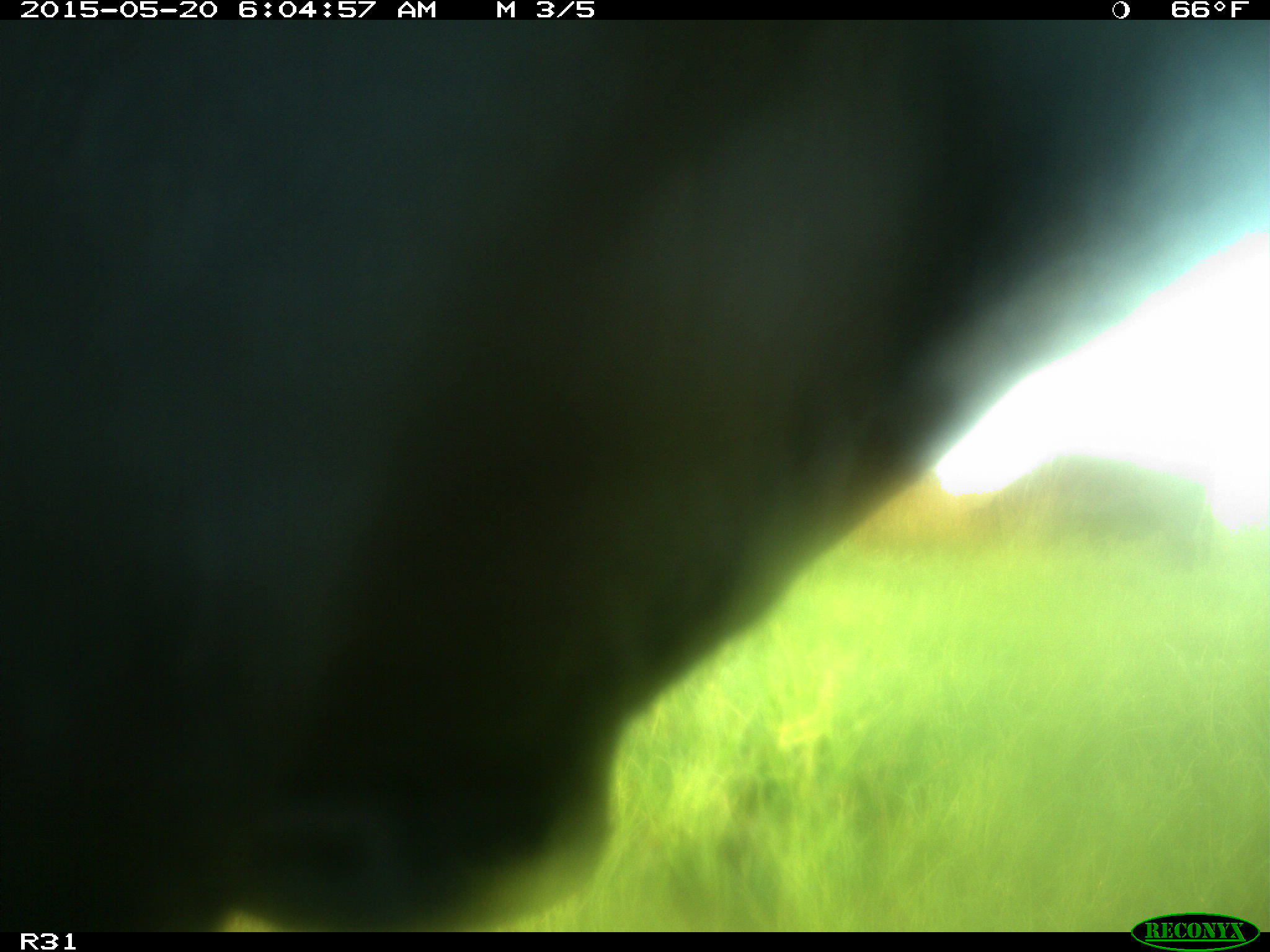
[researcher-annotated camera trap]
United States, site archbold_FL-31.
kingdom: Animalia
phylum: Chordata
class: Mammalia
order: Artiodactyla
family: Bovidae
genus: Bos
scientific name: Bos taurus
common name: domestic cow